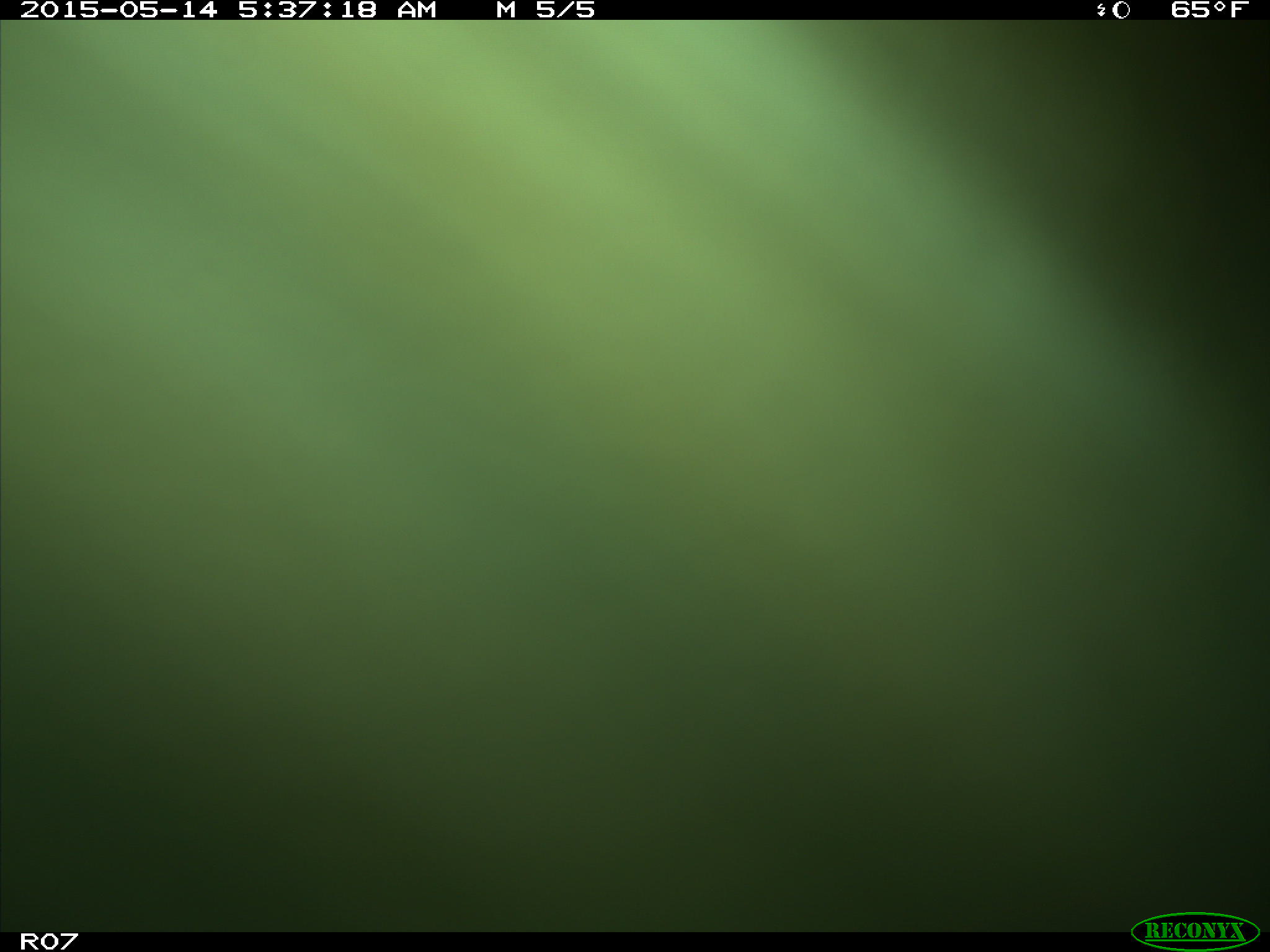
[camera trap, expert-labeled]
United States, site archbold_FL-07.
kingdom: Animalia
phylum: Chordata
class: Mammalia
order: Artiodactyla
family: Bovidae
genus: Bos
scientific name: Bos taurus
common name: domestic cow